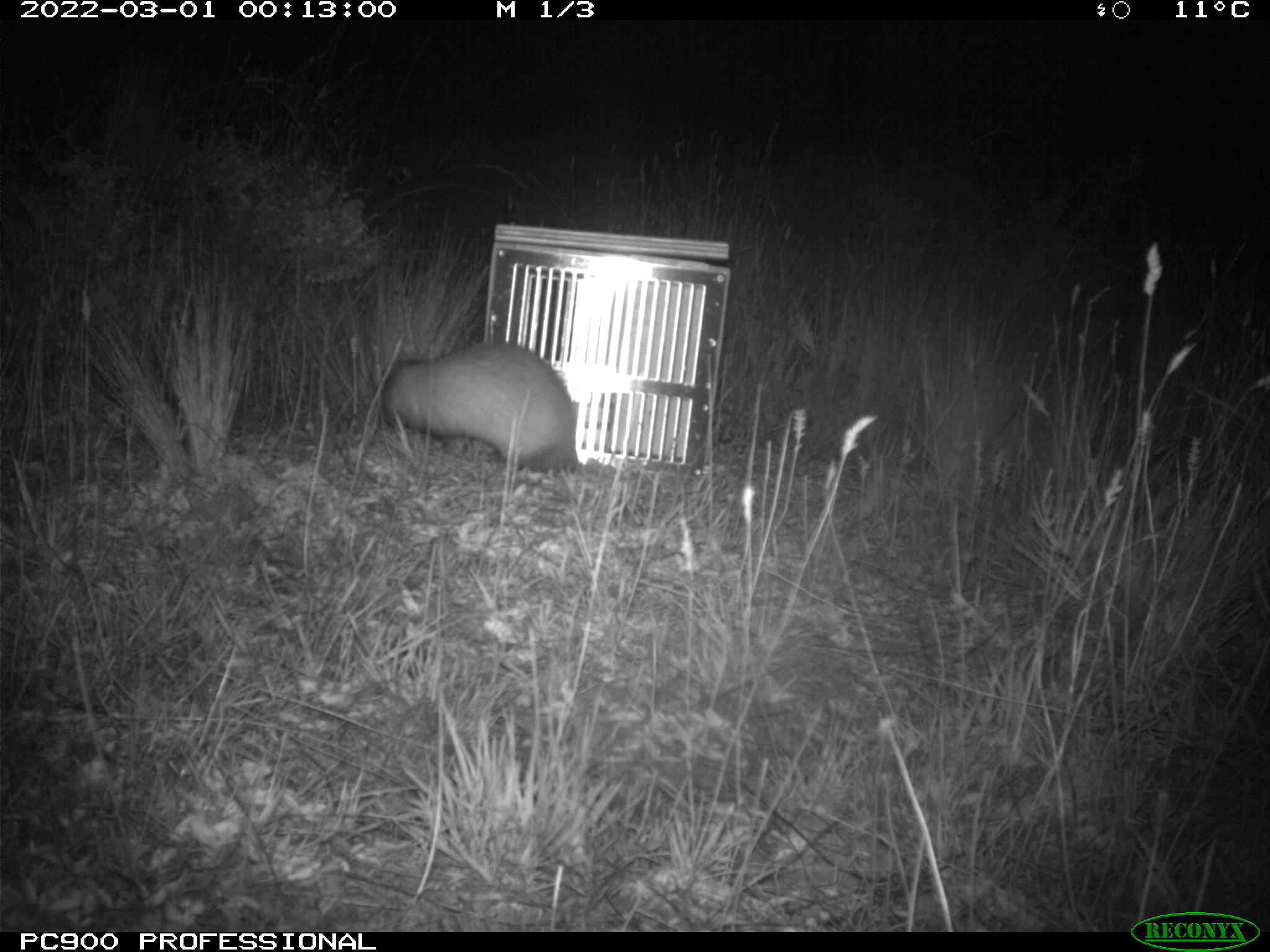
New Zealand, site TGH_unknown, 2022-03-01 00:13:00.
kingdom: Animalia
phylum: Chordata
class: Mammalia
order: Carnivora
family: Mustelidae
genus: Mustela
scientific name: Mustela furo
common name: ferret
Ferret (Mustela furo).